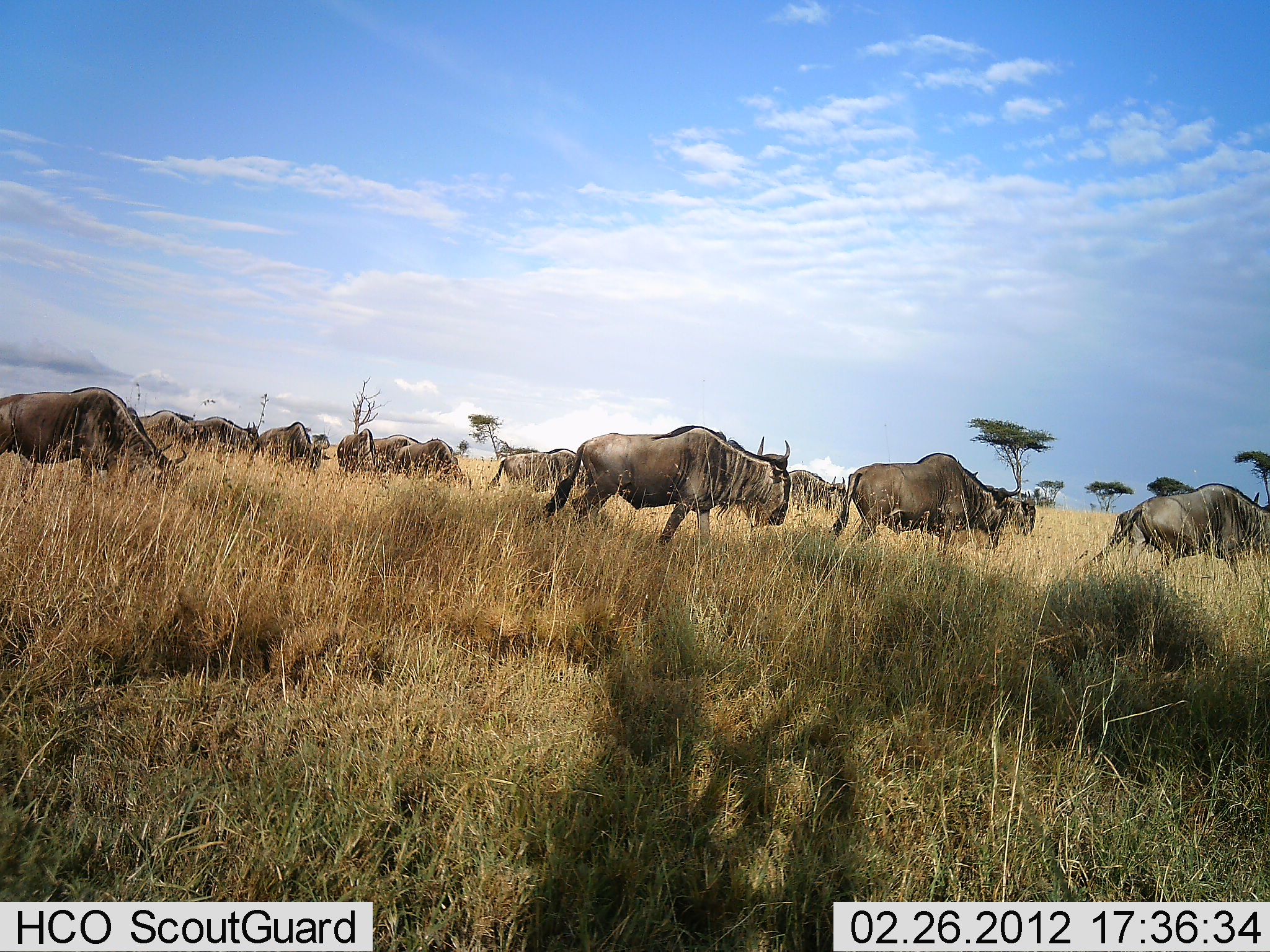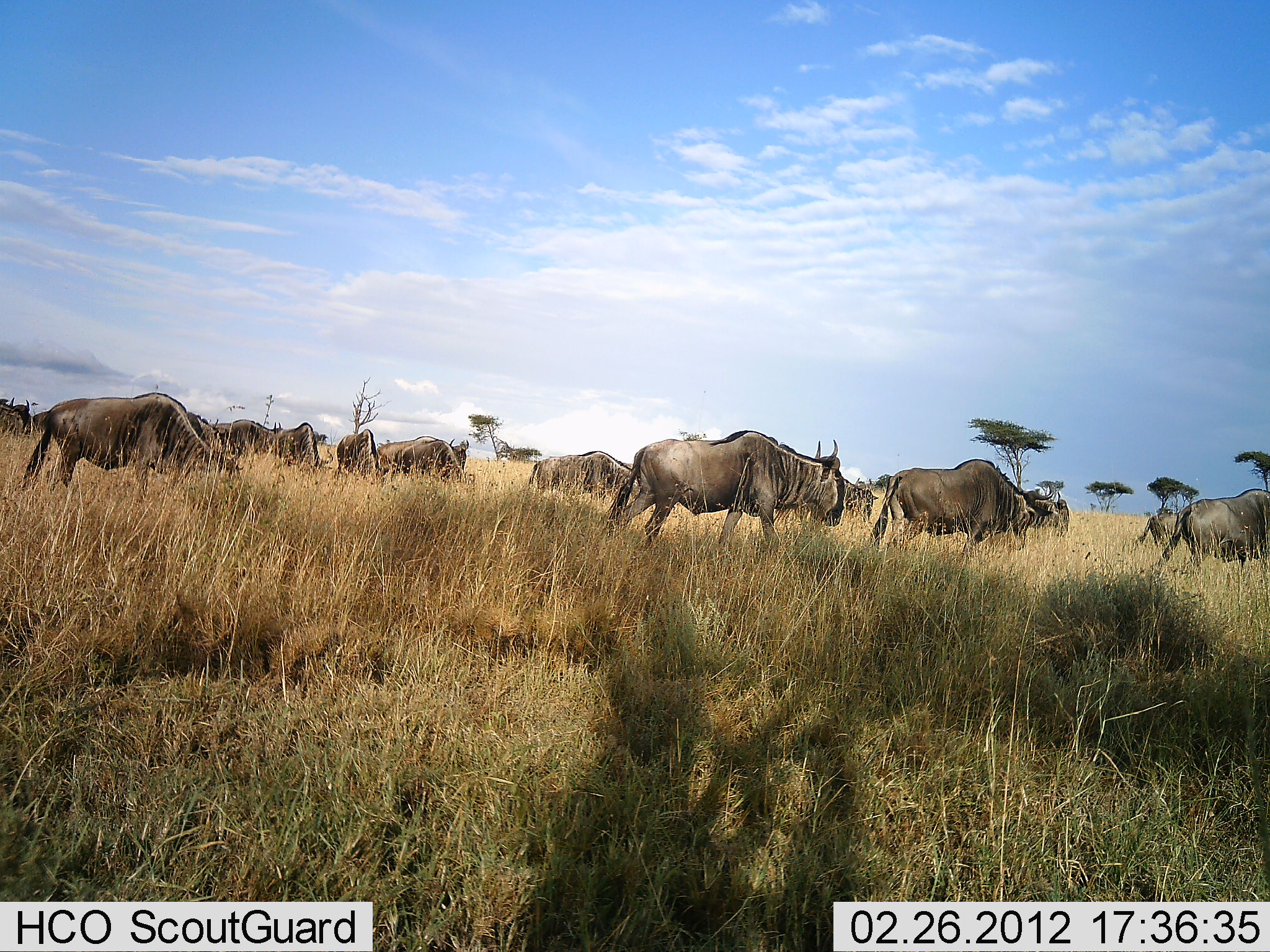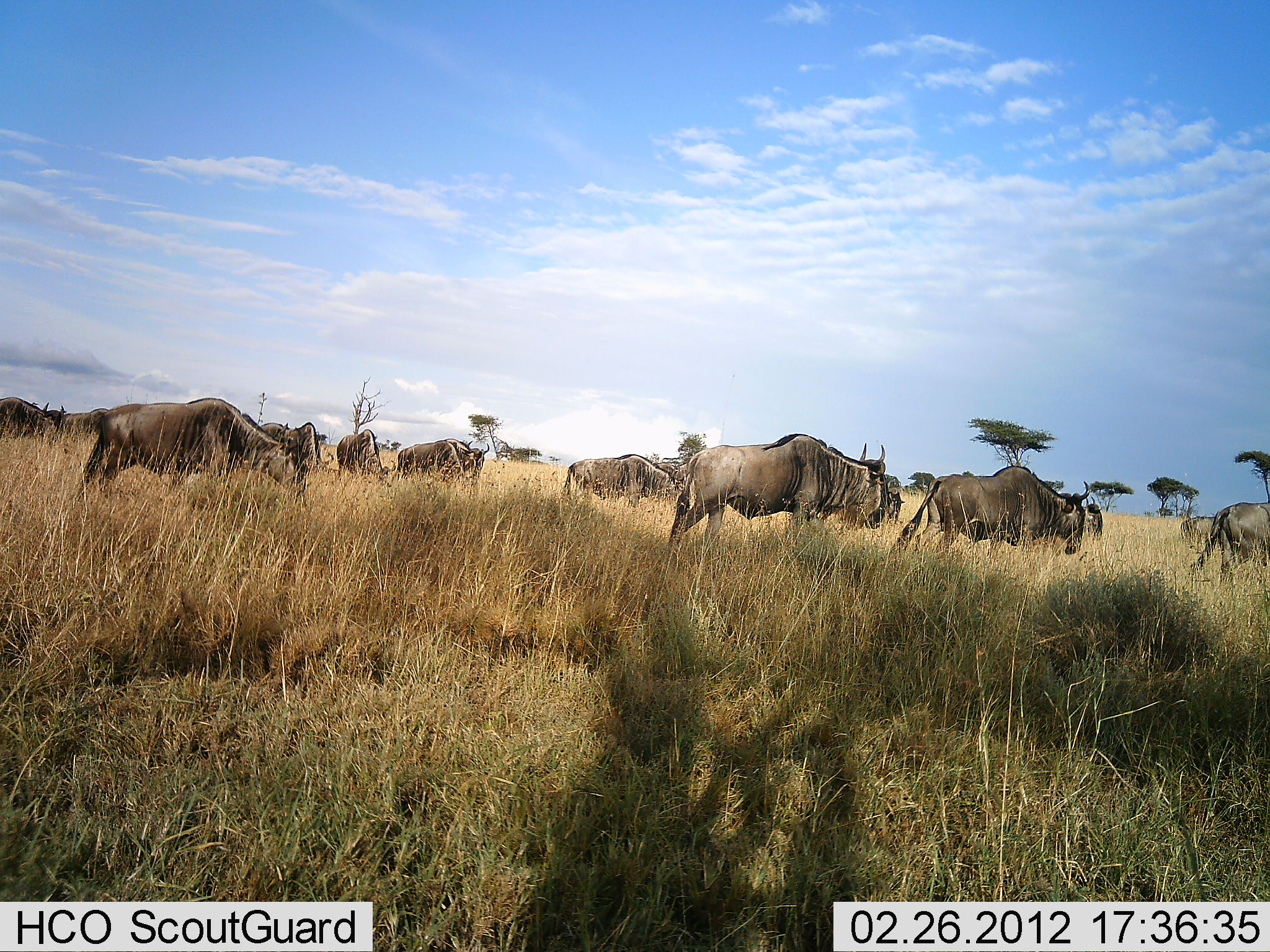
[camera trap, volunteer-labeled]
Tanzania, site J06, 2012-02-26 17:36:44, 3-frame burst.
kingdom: Animalia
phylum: Chordata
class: Mammalia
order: Artiodactyla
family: Bovidae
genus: Connochaetes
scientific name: Connochaetes taurinus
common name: blue wildebeest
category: wildebeest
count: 11-50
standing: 6%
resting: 0%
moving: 94%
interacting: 0%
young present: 0%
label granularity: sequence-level